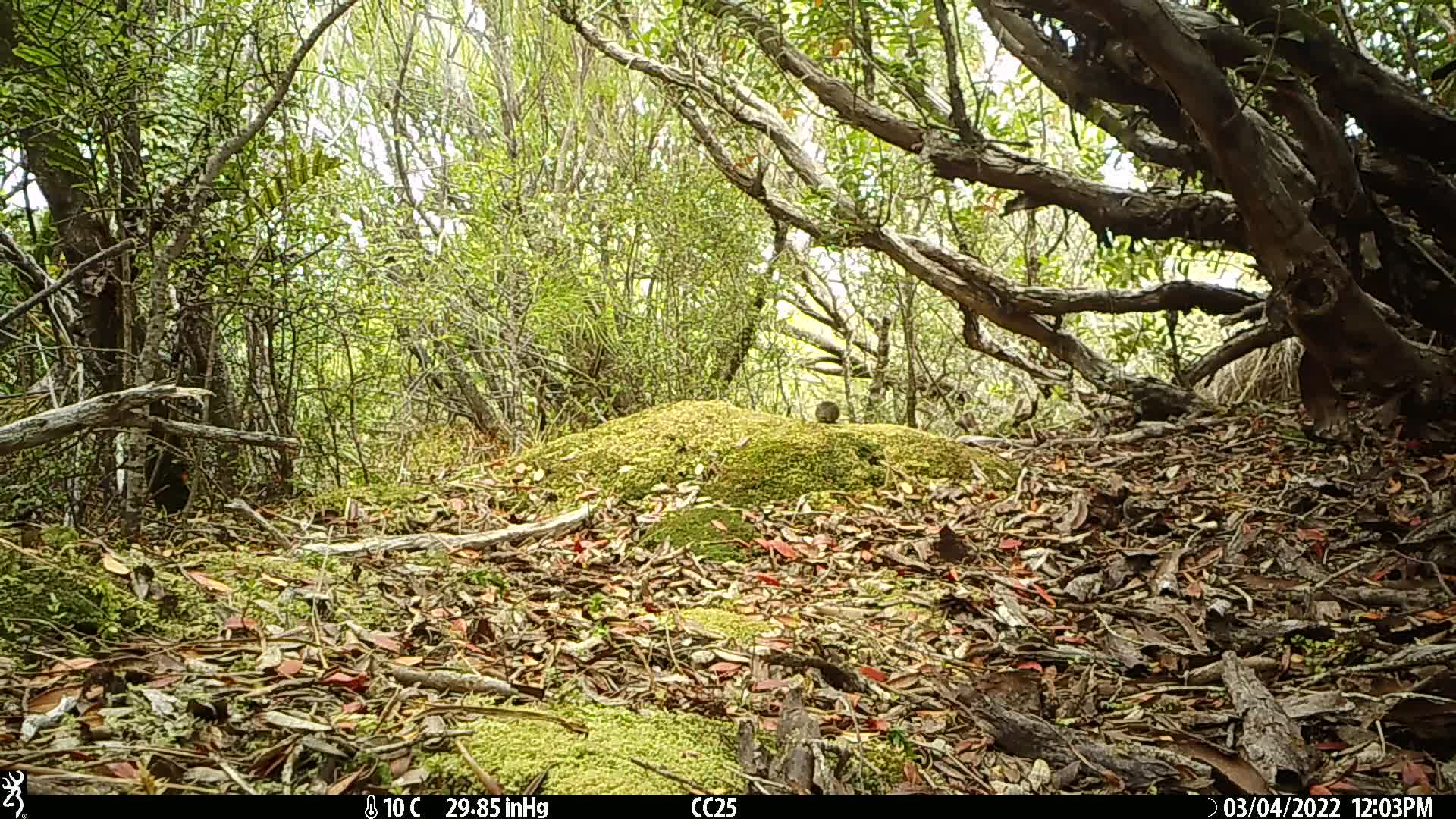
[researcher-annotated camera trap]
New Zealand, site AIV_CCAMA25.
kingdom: Animalia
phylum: Chordata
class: Mammalia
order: Rodentia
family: Muridae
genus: Mus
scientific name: Mus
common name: mouse